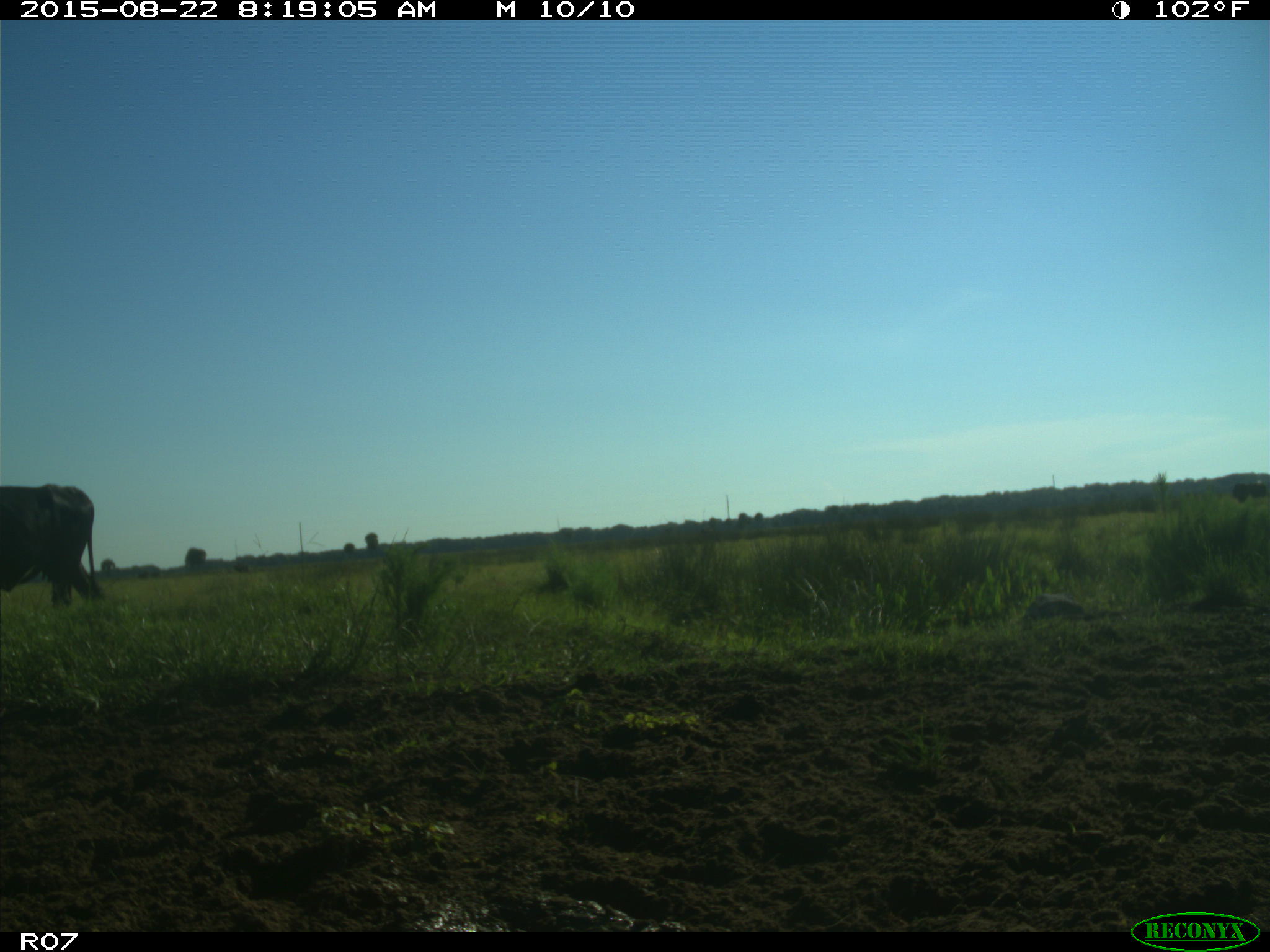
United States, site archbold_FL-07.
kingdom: Animalia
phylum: Chordata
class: Mammalia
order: Artiodactyla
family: Bovidae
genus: Bos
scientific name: Bos taurus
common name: domestic cow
Bos taurus (domestic cow).